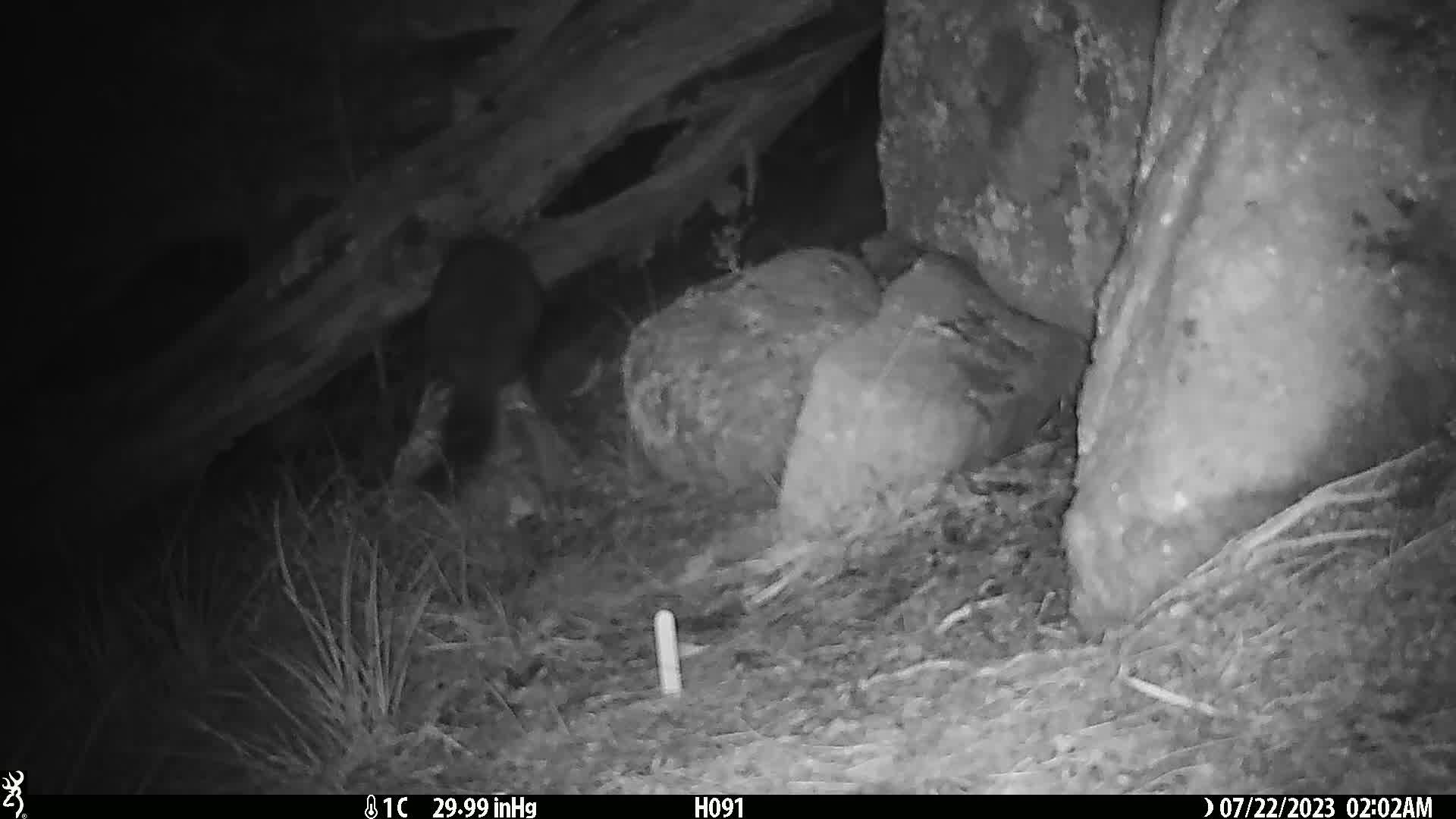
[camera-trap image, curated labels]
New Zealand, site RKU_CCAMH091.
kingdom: Animalia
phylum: Chordata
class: Mammalia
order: Diprotodontia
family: Phalangeridae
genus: Trichosurus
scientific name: Trichosurus vulpecula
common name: common brushtail possum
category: possum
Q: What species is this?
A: Possum (common brushtail possum) (Trichosurus vulpecula).